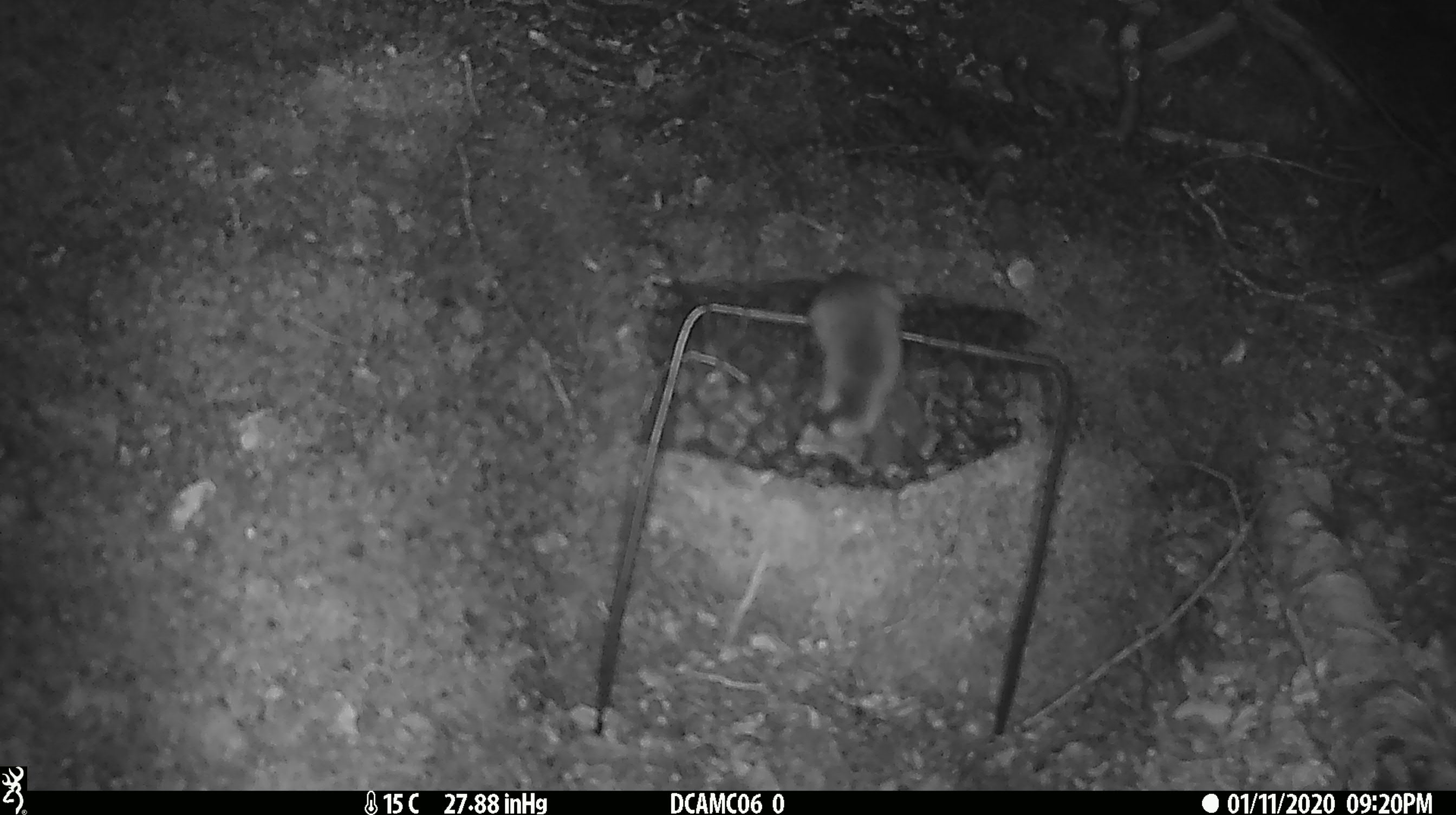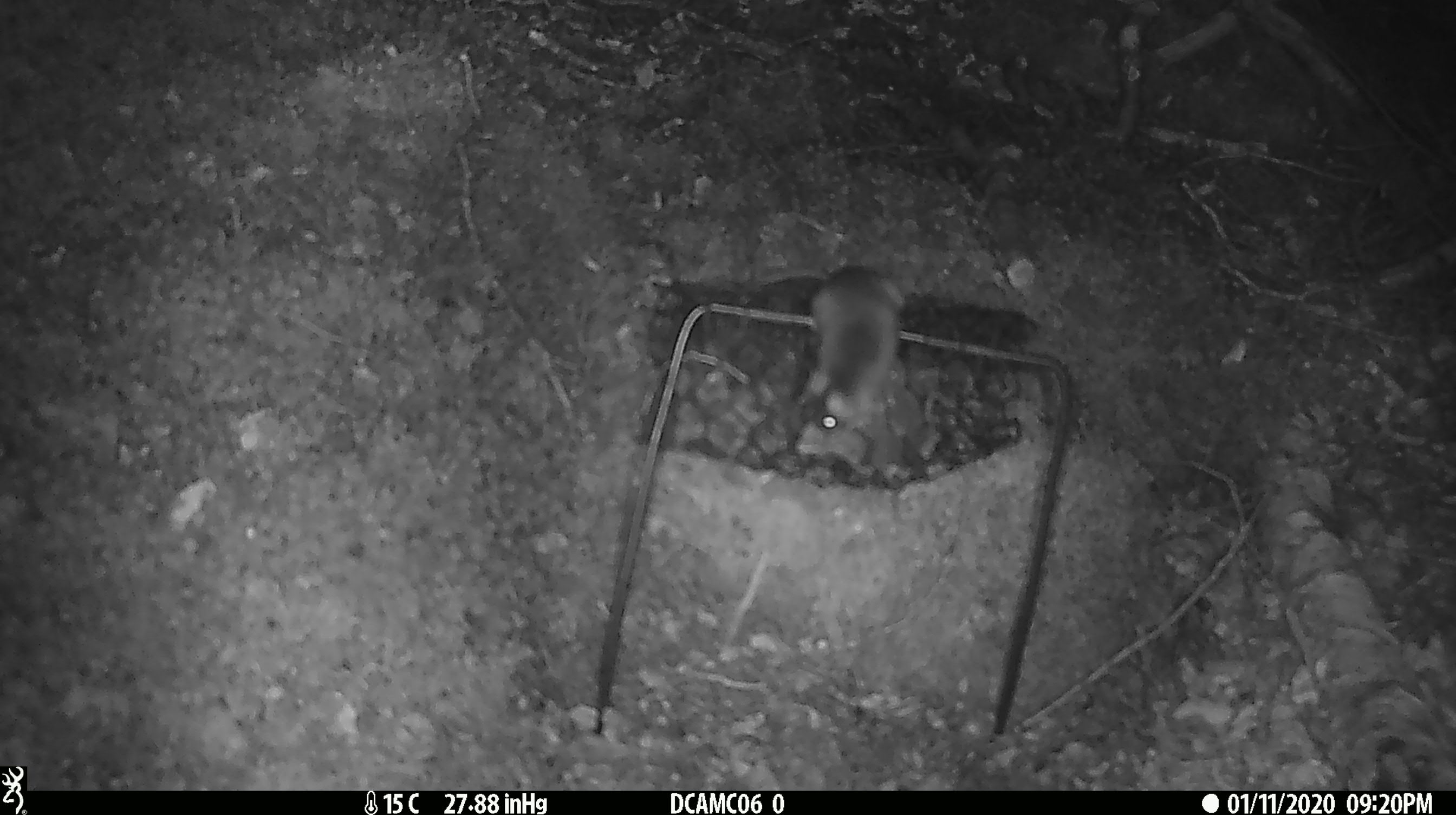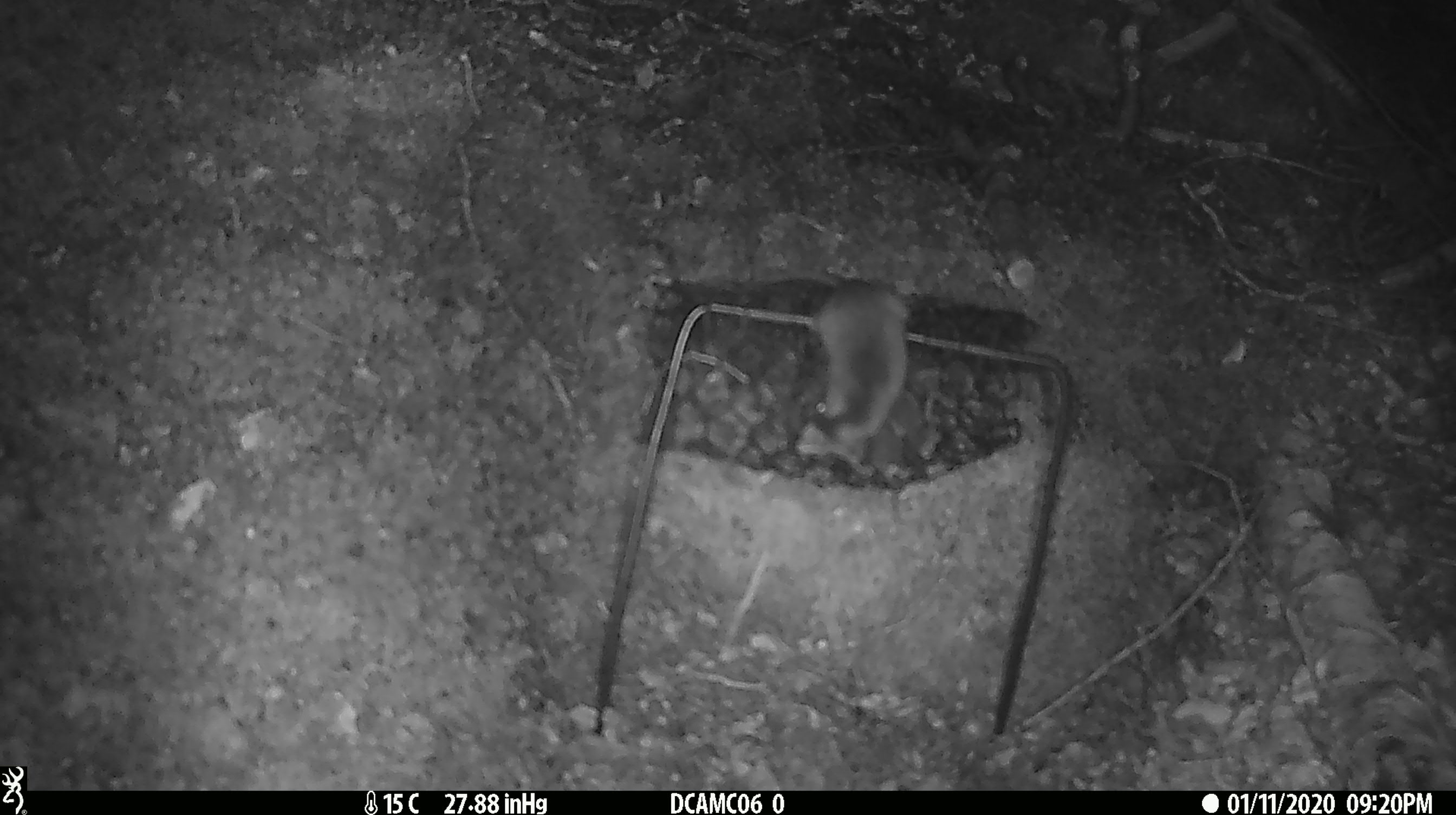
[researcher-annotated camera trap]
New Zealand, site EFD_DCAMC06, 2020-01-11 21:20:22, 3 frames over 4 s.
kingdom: Animalia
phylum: Chordata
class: Mammalia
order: Rodentia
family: Muridae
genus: Mus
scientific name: Mus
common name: mouse